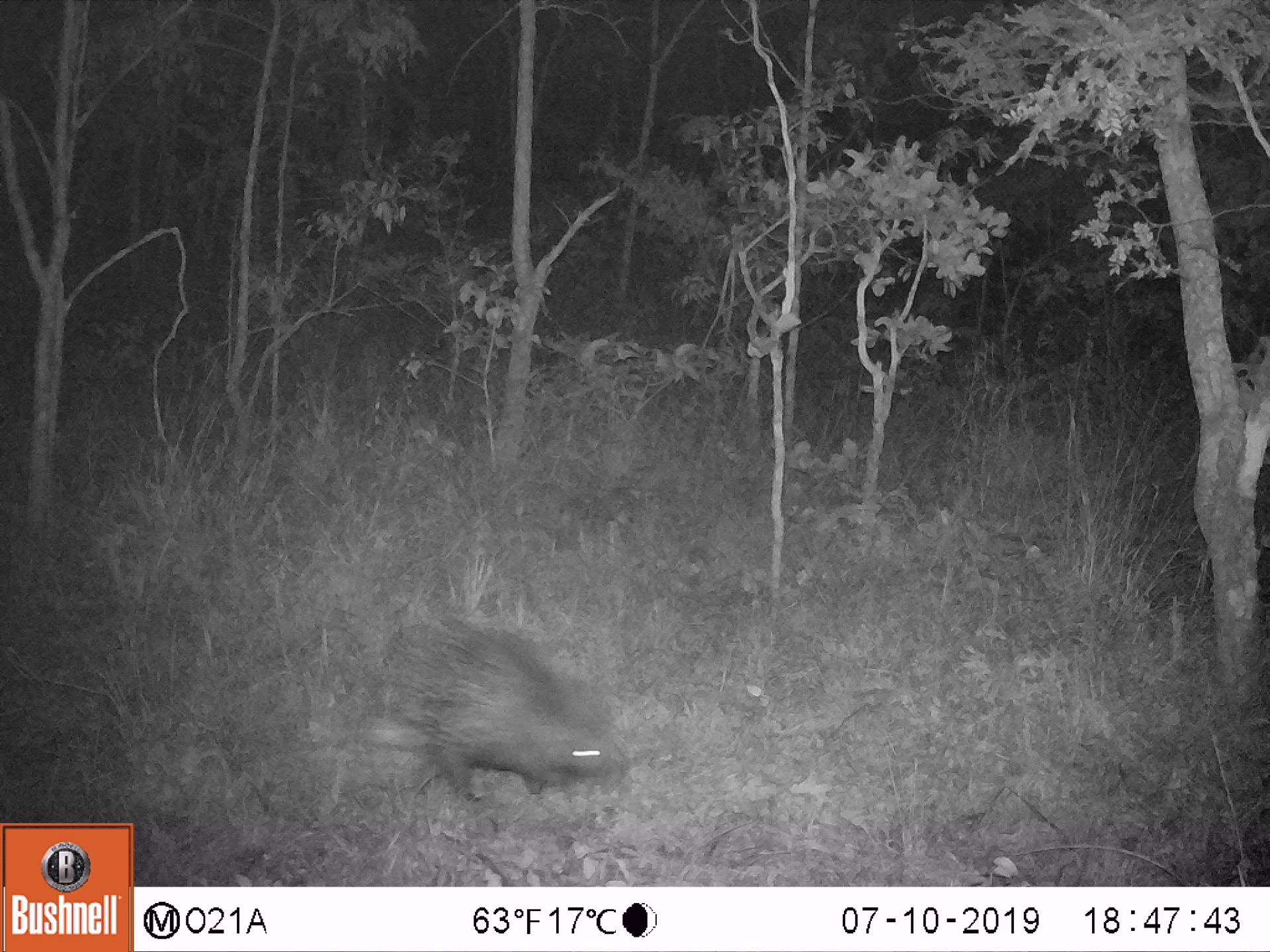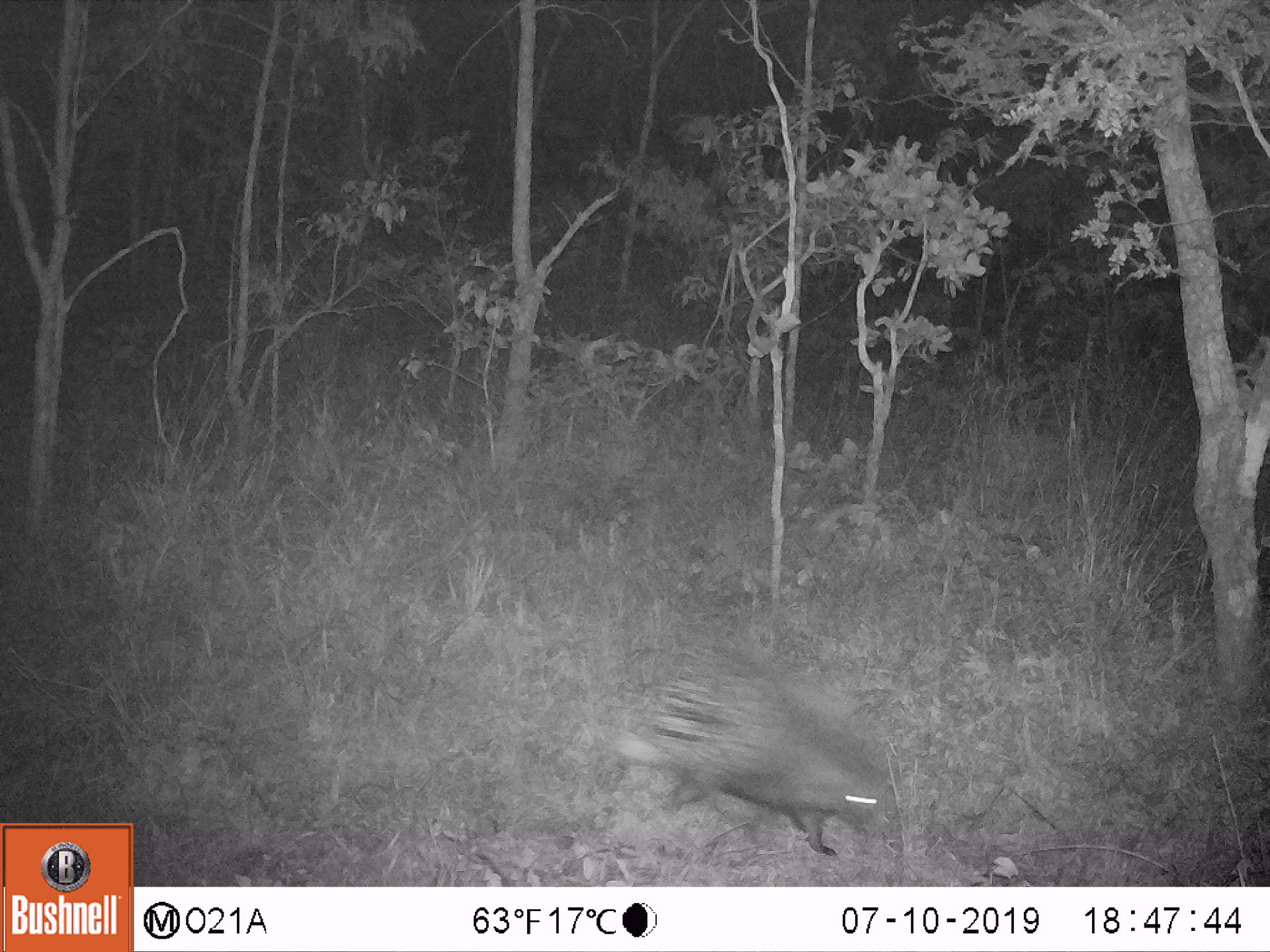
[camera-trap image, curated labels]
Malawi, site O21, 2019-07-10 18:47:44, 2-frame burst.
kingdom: Animalia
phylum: Chordata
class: Mammalia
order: Rodentia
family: Hystricidae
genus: Hystrix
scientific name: Hystrix africaeaustralis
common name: cape porcupine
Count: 1.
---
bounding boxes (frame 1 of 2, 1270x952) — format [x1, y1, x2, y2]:
cape porcupine: [367, 594, 623, 819]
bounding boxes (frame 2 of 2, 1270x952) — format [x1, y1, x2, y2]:
cape porcupine: [601, 612, 895, 862]